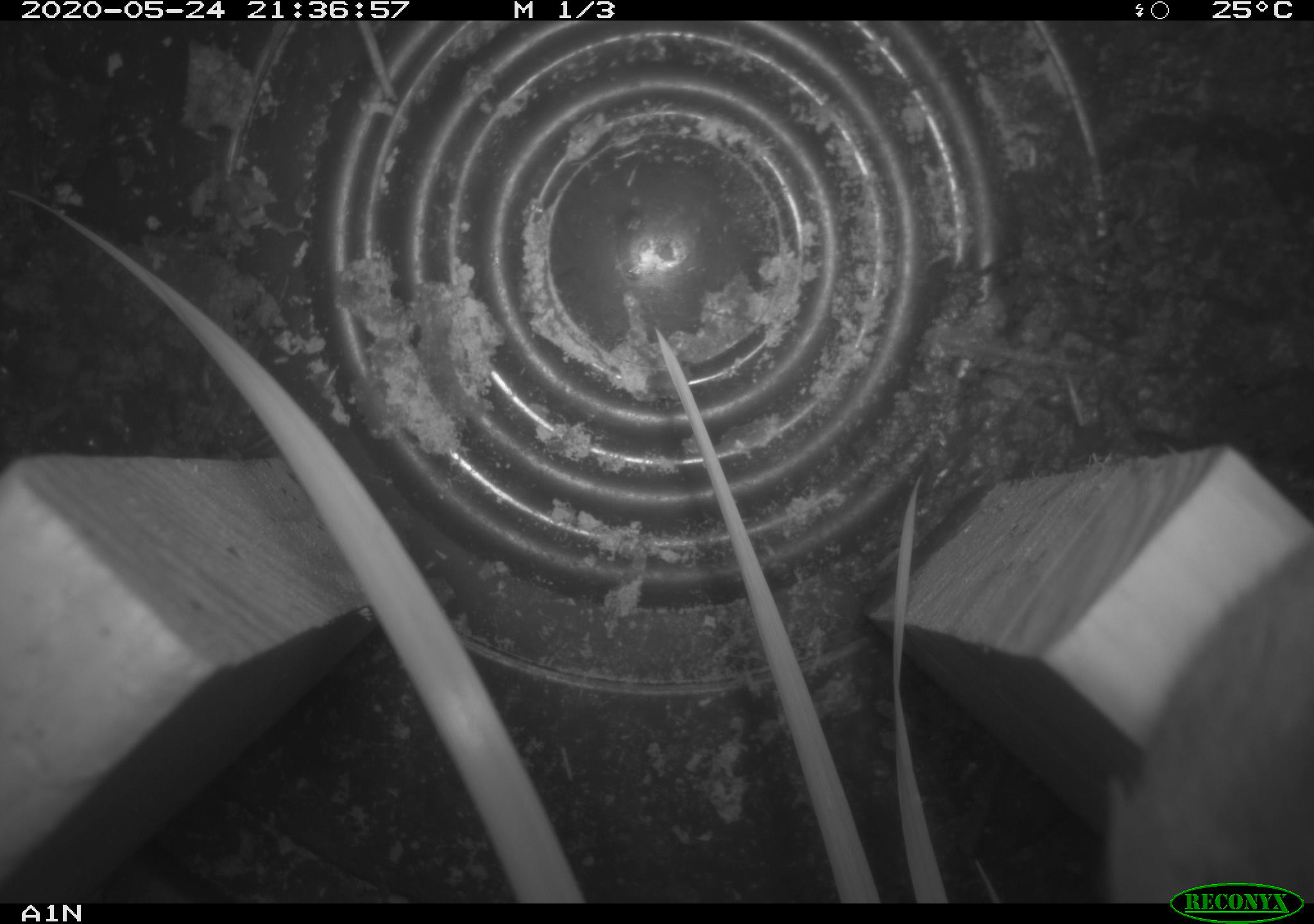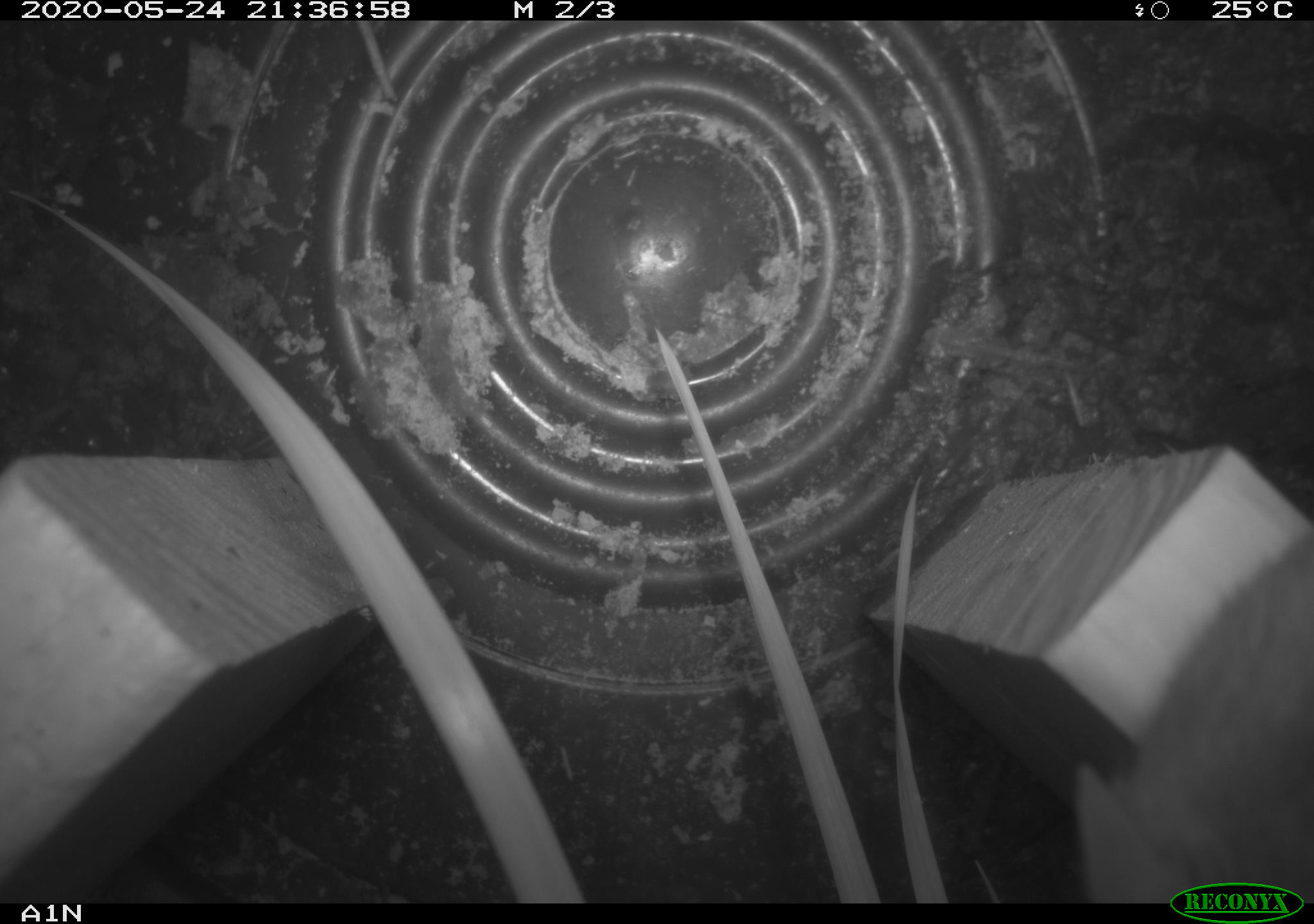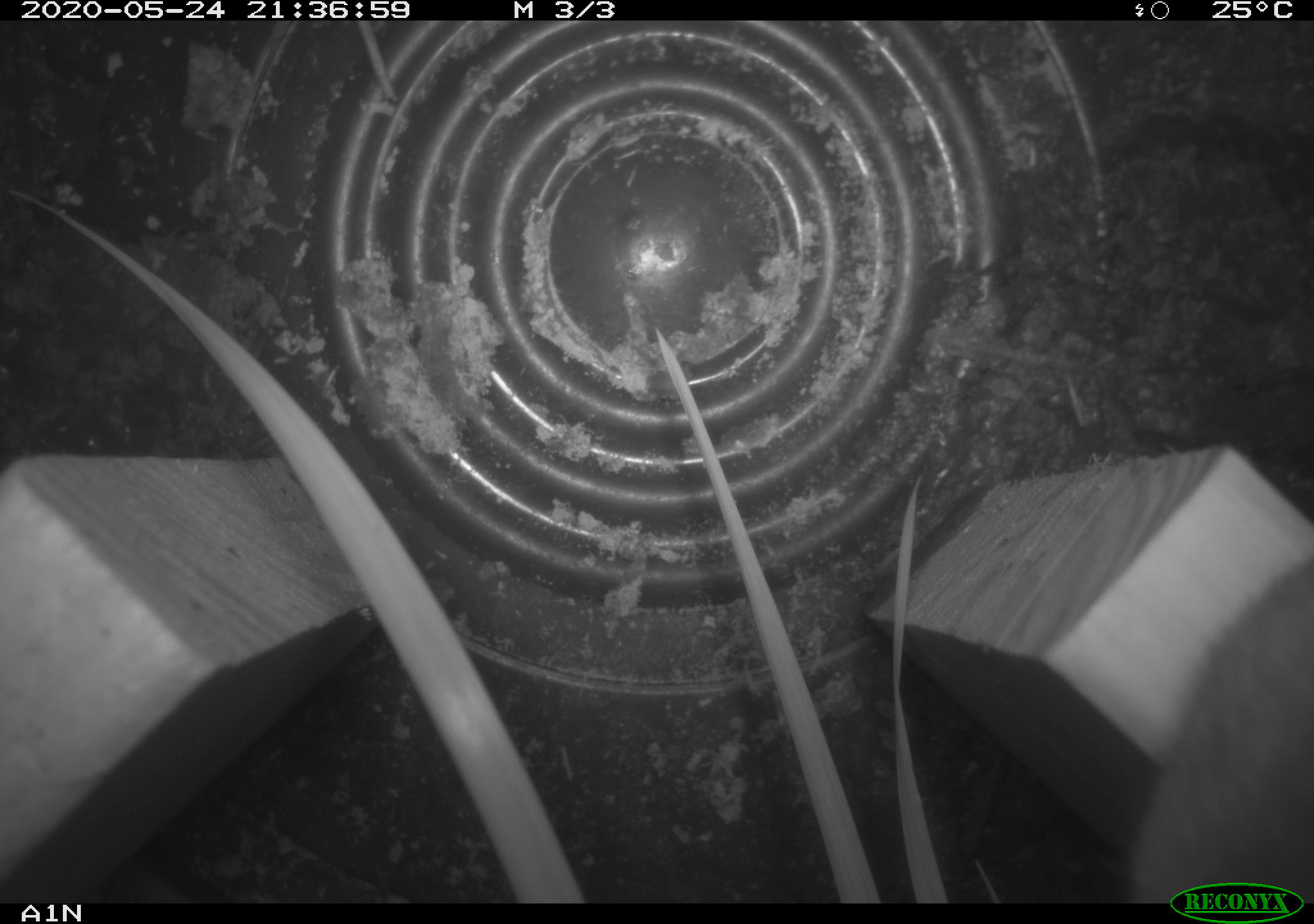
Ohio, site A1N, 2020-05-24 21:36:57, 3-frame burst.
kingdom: Animalia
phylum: Chordata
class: Mammalia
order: Rodentia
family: Cricetidae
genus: Peromyscus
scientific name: Peromyscus leucopus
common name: white-footed mouse